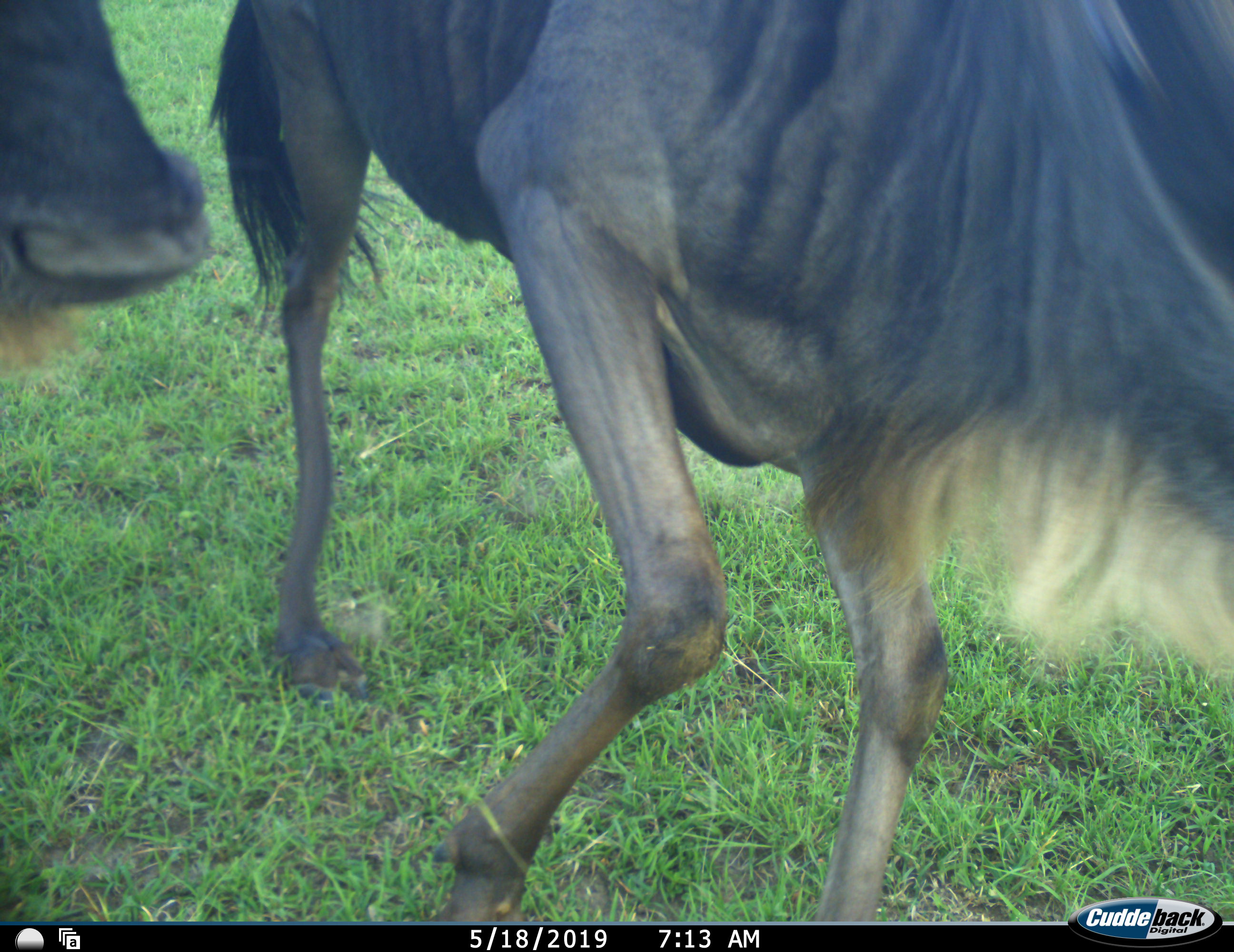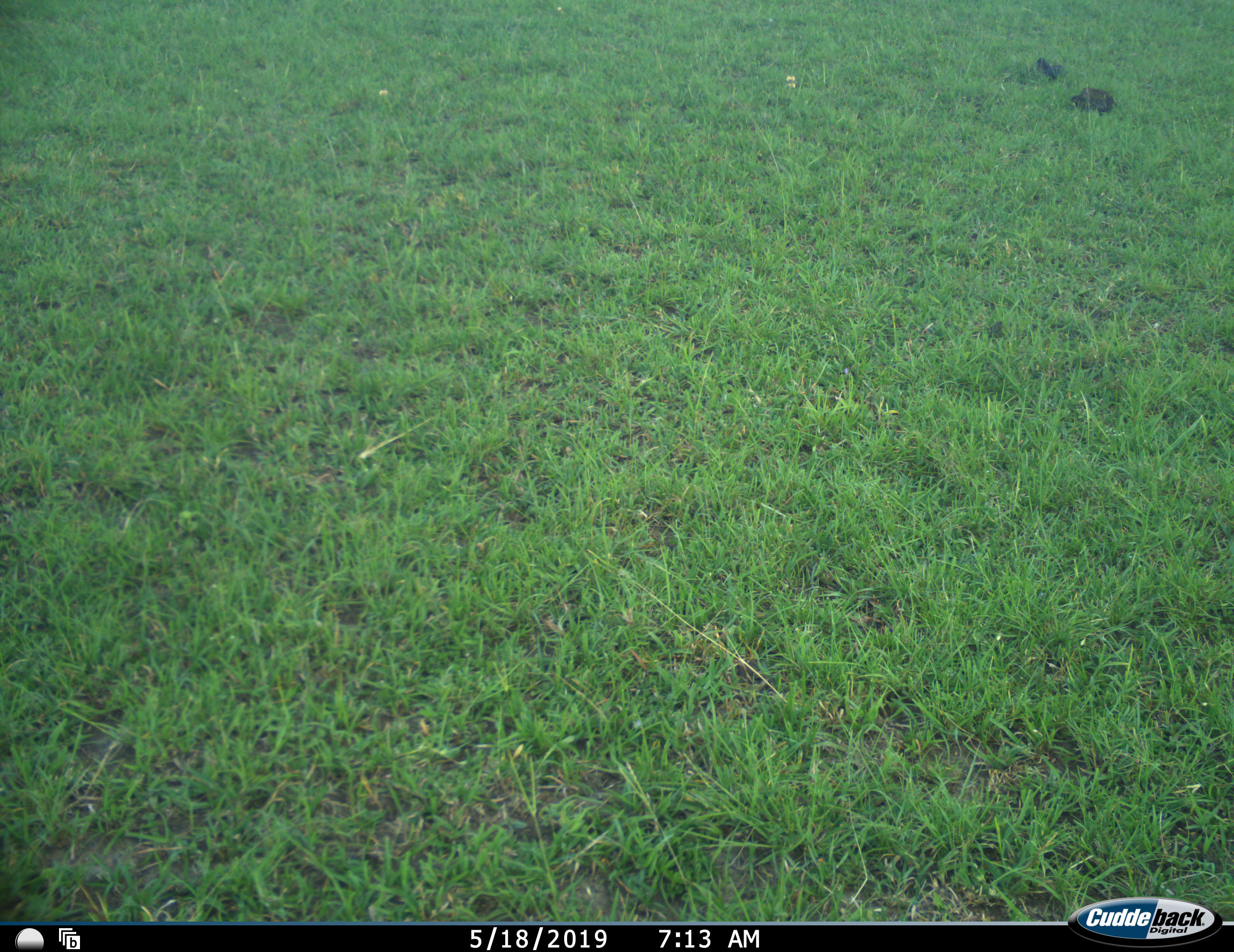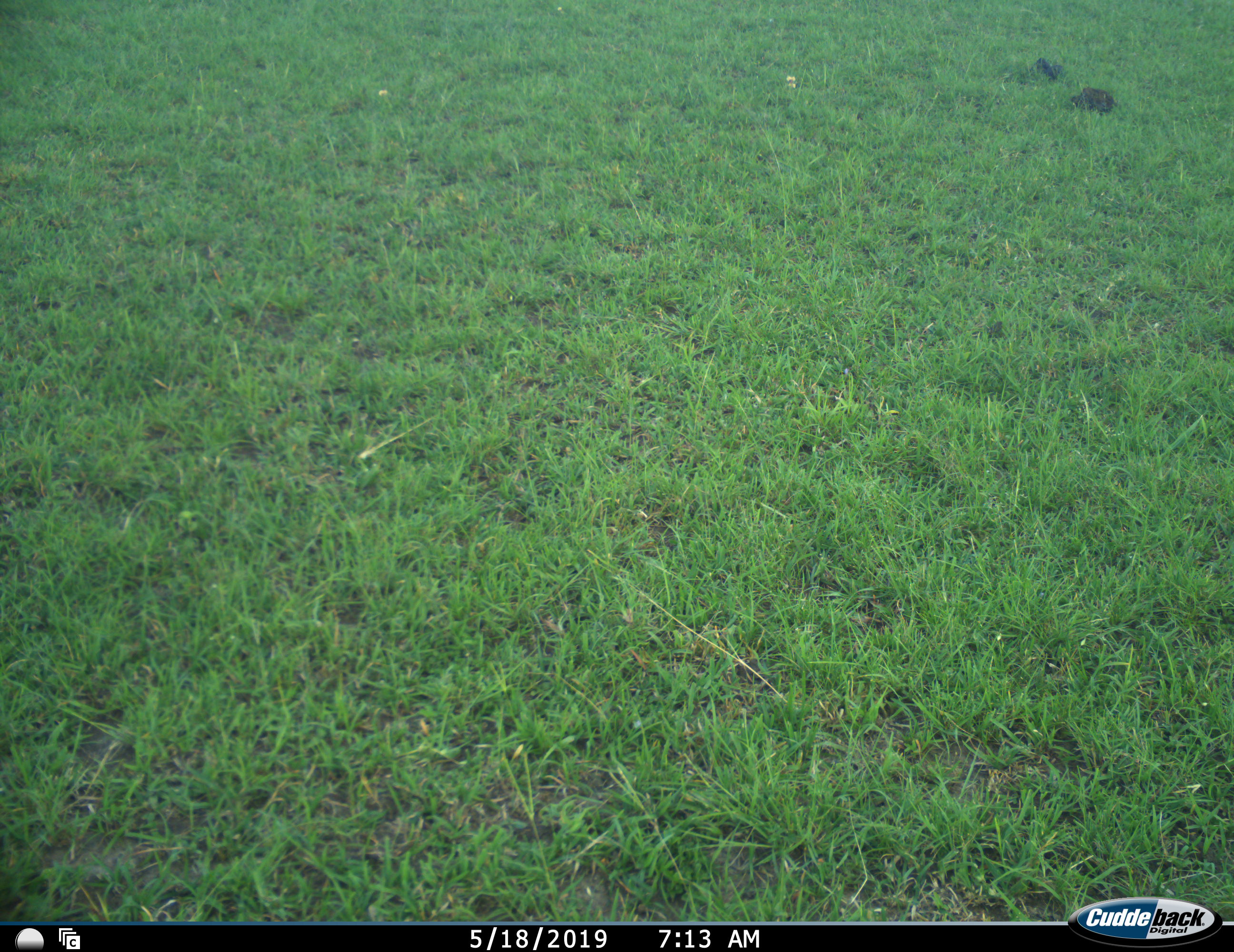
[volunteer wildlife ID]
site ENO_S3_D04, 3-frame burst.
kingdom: Animalia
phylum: Chordata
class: Mammalia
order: Artiodactyla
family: Bovidae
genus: Connochaetes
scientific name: Connochaetes taurinus taurinus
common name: blue wildebeest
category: wildebeestblue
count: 2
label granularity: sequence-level